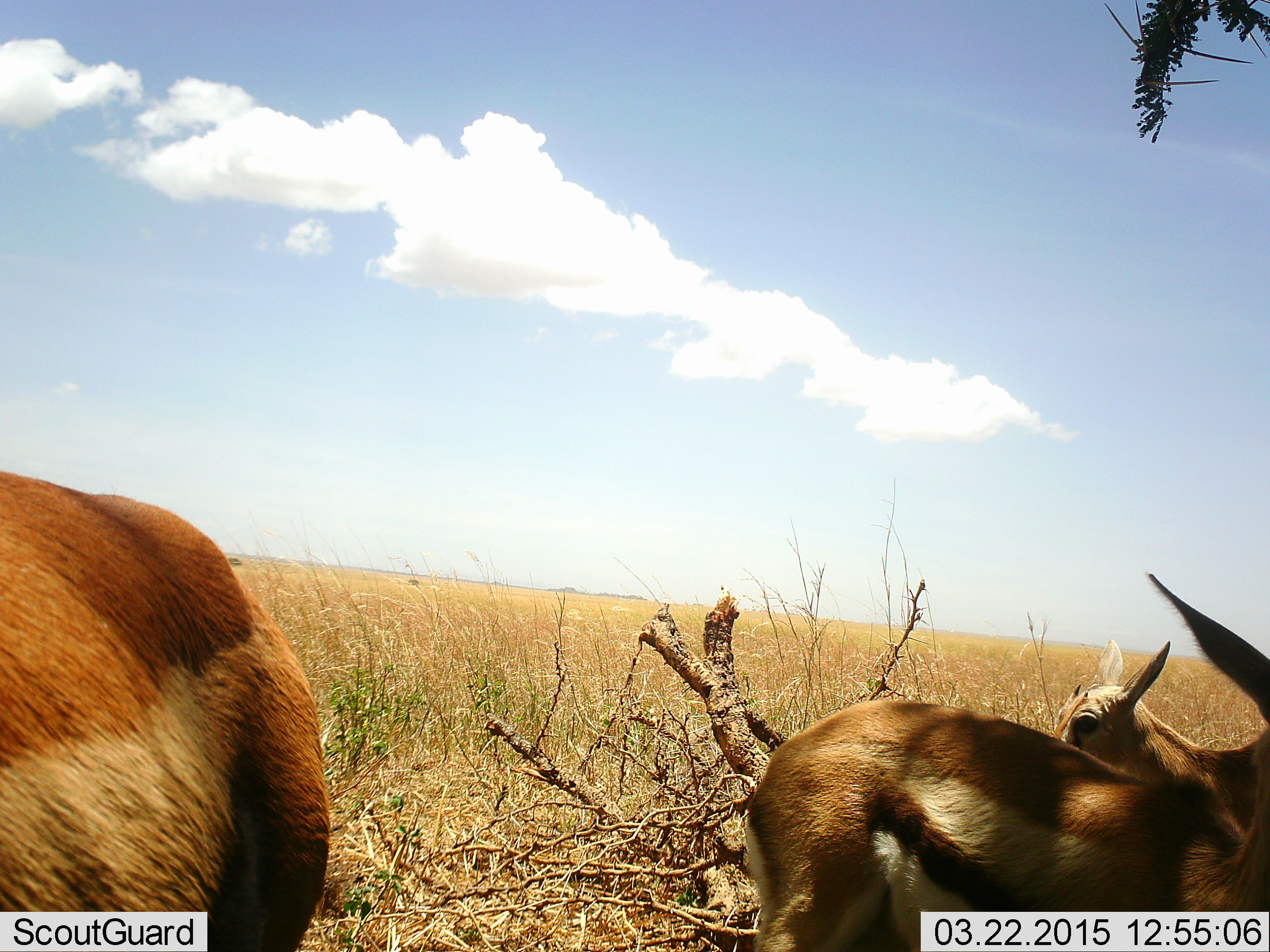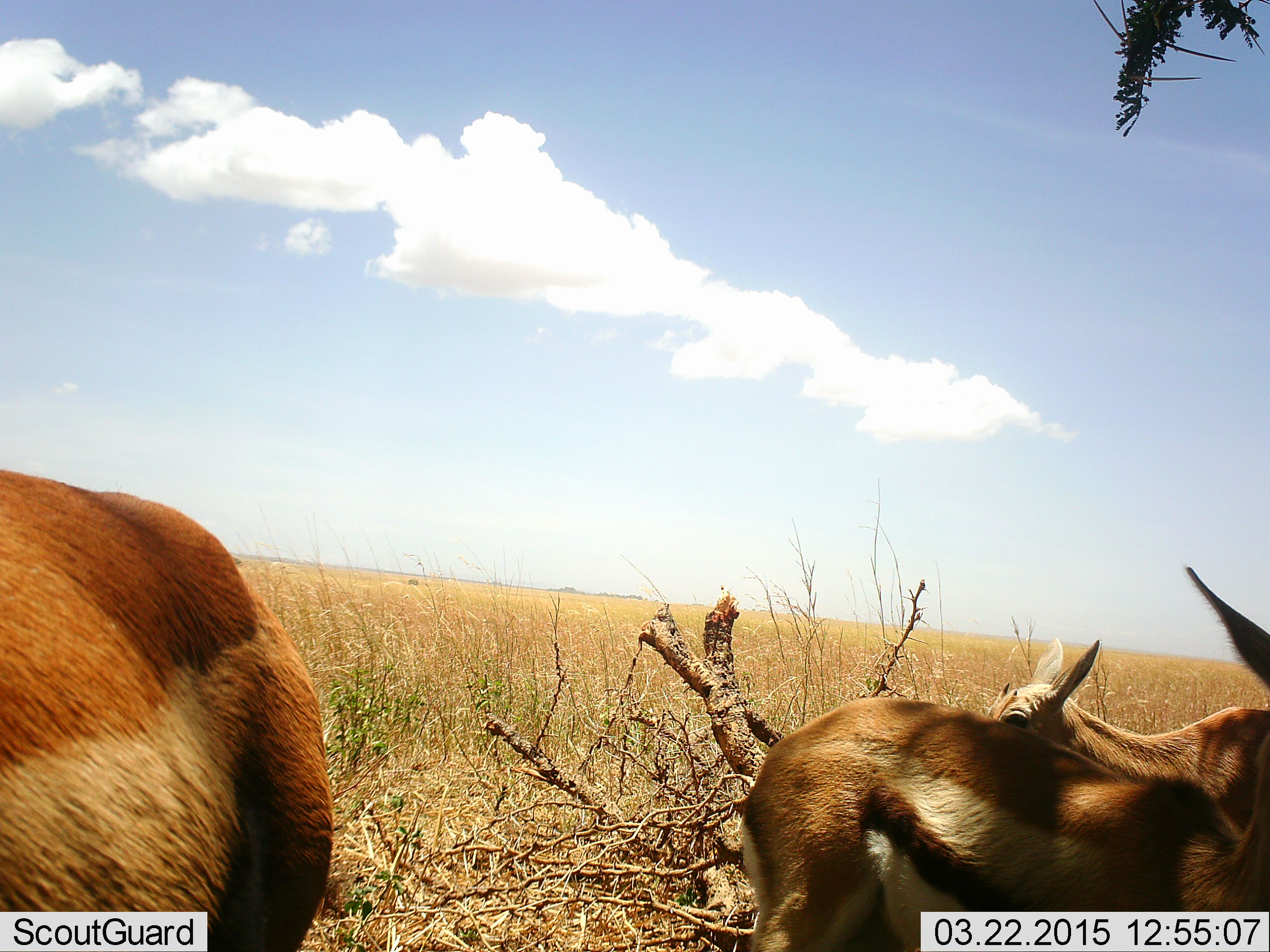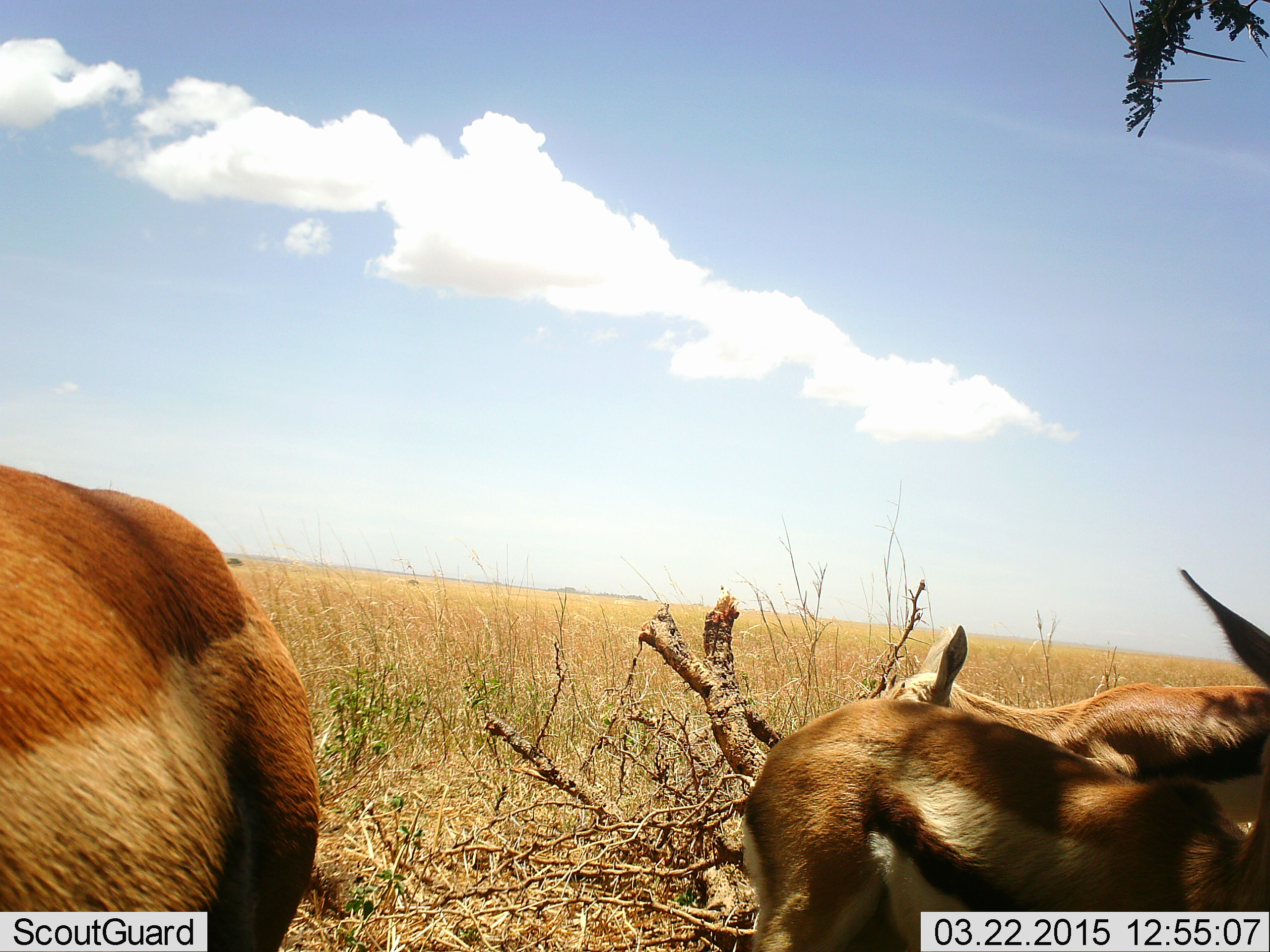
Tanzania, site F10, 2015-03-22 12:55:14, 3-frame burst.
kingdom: Animalia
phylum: Chordata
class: Mammalia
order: Artiodactyla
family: Bovidae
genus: Eudorcas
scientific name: Eudorcas thomsonii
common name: thomson's gazelle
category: gazellethomsons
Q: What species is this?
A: Gazellethomsons (thomson's gazelle) (Eudorcas thomsonii).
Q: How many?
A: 3.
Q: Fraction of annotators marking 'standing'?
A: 100%.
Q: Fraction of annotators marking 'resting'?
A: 10%.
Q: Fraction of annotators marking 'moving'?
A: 20%.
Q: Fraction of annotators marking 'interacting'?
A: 0%.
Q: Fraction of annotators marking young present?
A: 0%.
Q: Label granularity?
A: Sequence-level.